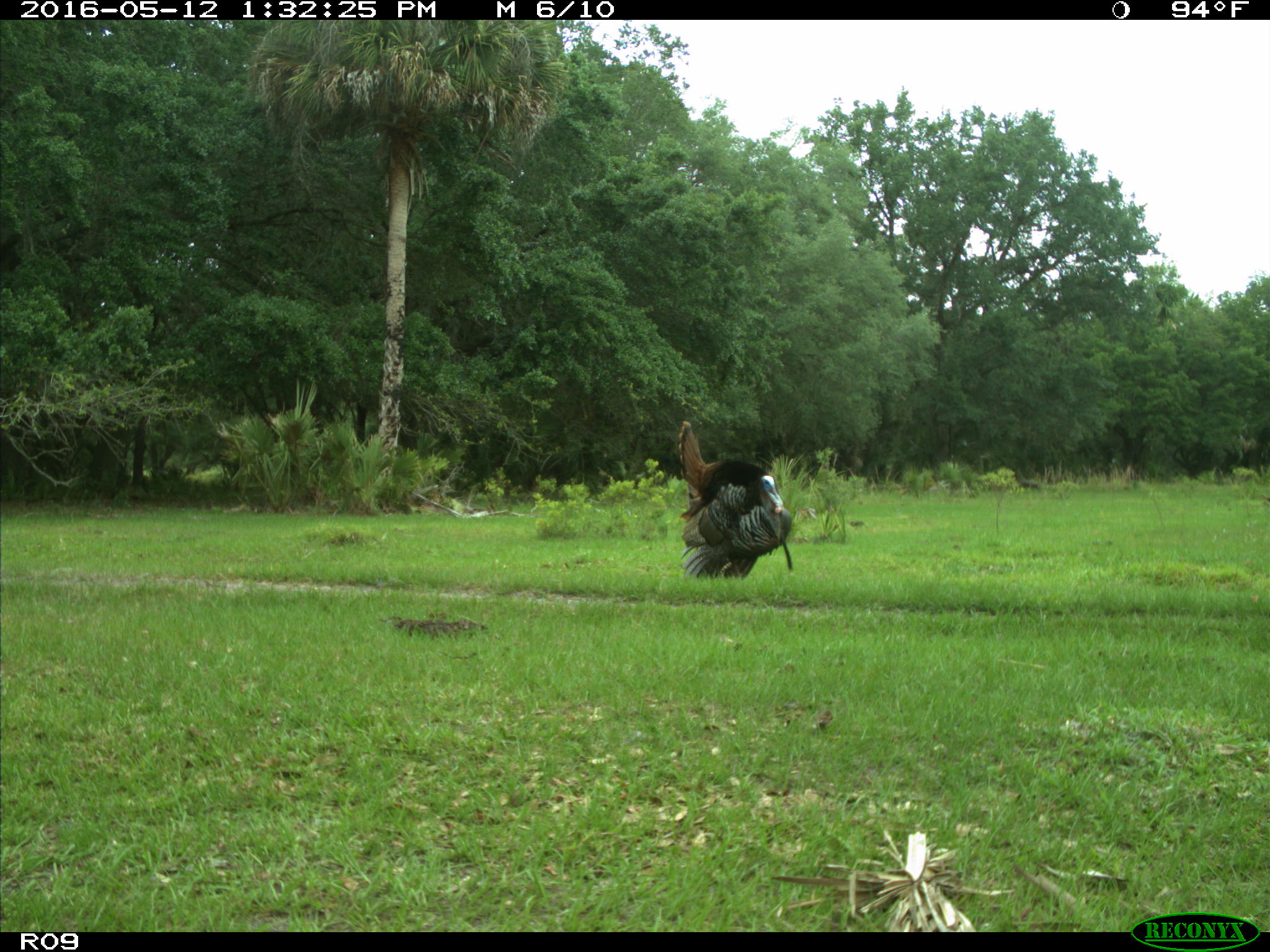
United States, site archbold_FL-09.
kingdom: Animalia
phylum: Chordata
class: Aves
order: Galliformes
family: Phasianidae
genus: Meleagris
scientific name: Meleagris gallopavo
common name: wild turkey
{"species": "Meleagris gallopavo (wild turkey)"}